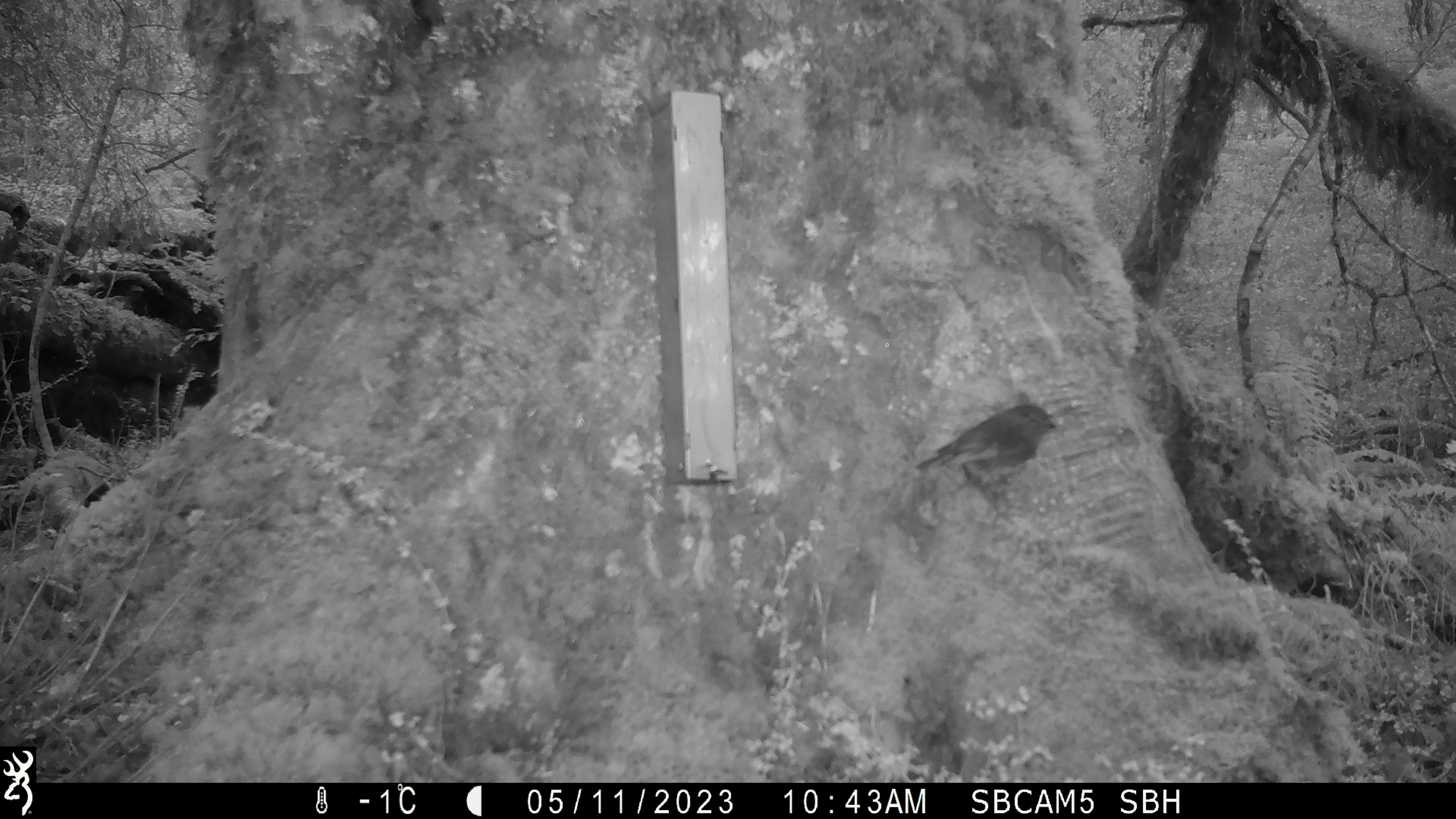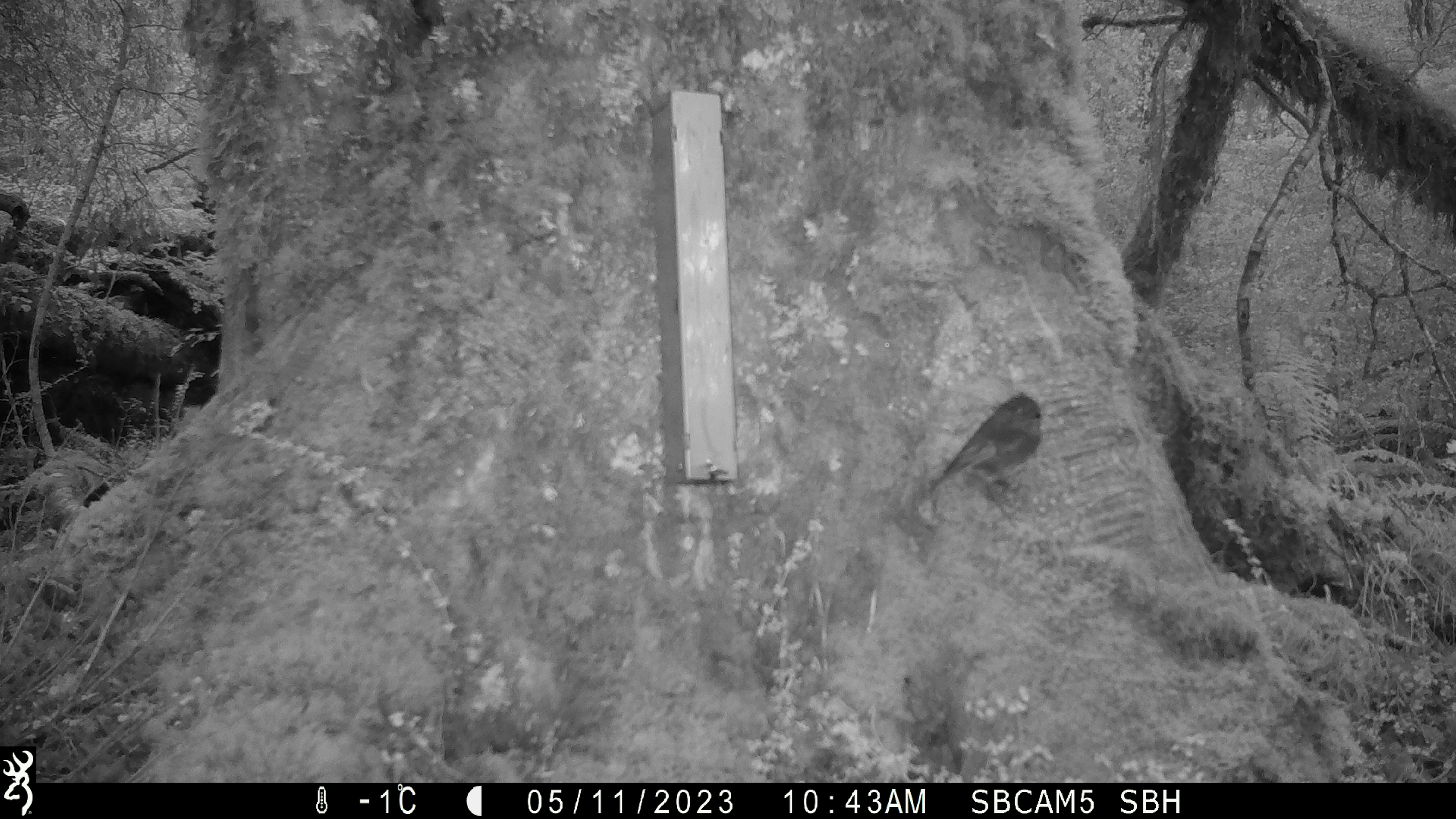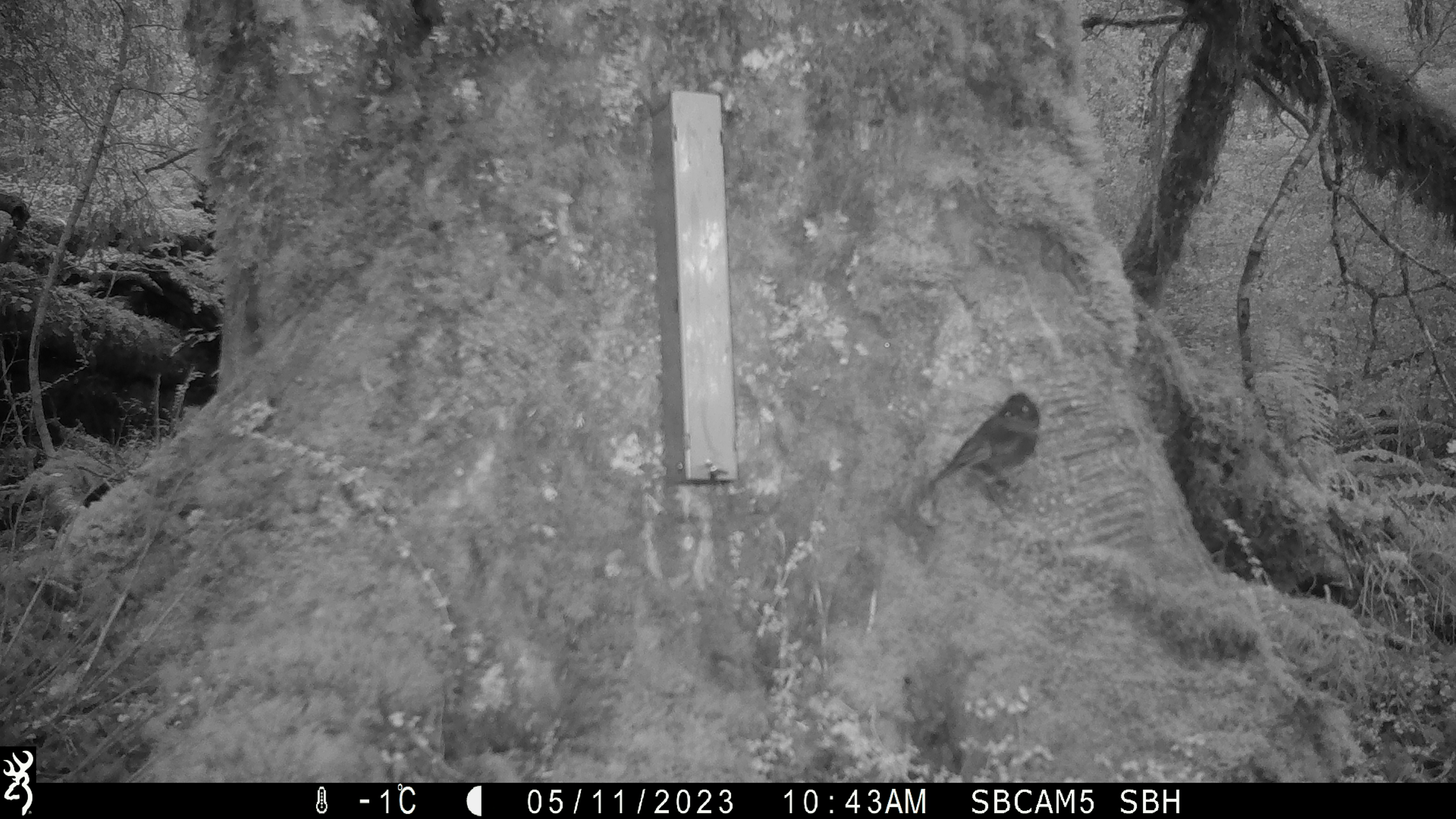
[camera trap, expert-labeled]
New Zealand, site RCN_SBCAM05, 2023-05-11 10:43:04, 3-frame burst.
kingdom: Animalia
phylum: Chordata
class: Aves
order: Passeriformes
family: Petroicidae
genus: Petroica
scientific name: Petroica australis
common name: new zealand robin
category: robin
Robin (new zealand robin) (Petroica australis).